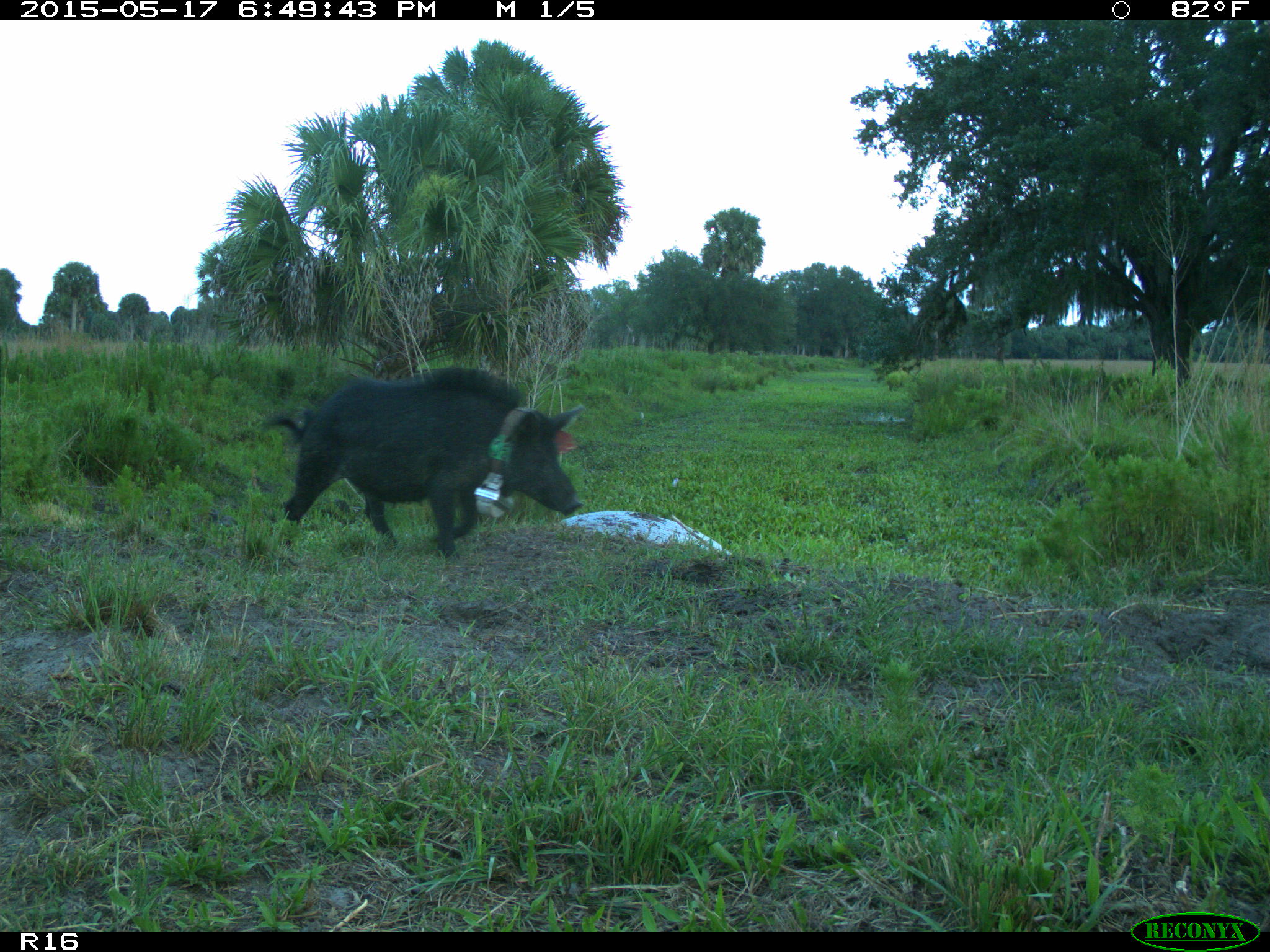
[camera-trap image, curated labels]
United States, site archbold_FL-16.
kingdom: Animalia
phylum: Chordata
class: Mammalia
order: Artiodactyla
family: Suidae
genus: Sus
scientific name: Sus scrofa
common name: wild boar